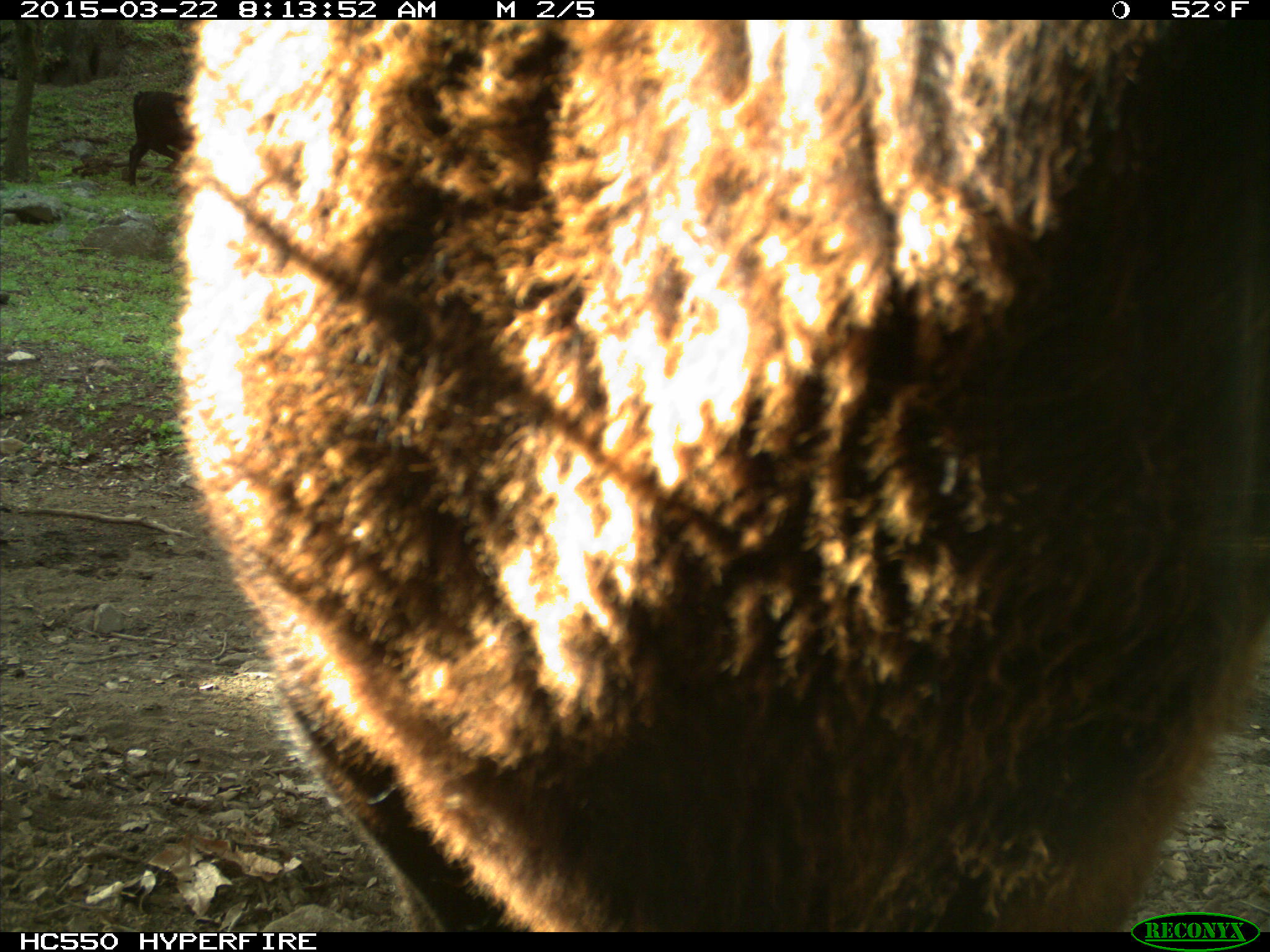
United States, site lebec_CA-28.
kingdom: Animalia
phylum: Chordata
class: Mammalia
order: Artiodactyla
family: Bovidae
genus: Bos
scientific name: Bos taurus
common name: domestic cow